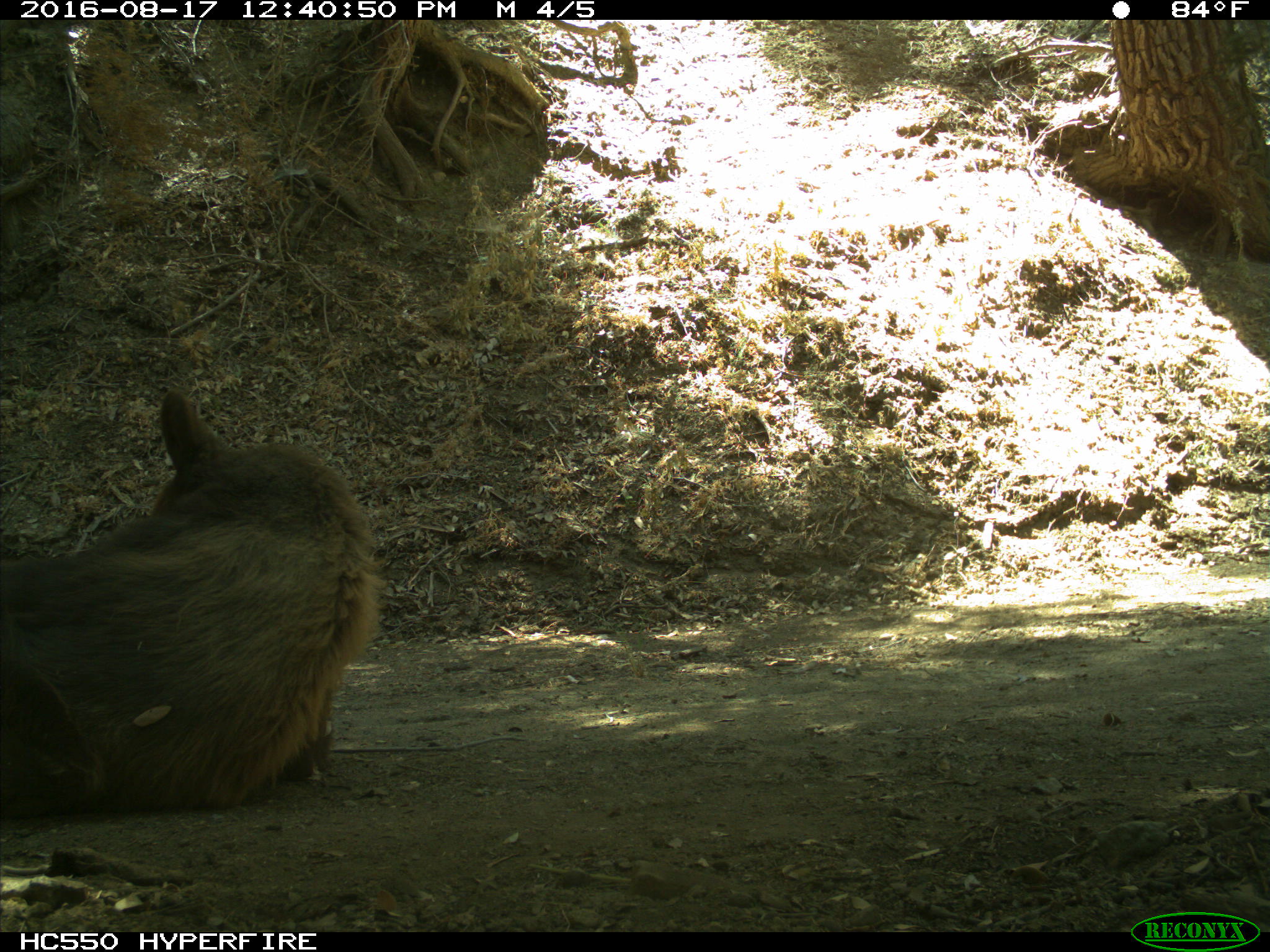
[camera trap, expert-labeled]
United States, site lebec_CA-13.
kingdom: Animalia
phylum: Chordata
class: Mammalia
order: Carnivora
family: Ursidae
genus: Ursus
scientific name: Ursus americanus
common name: american black bear